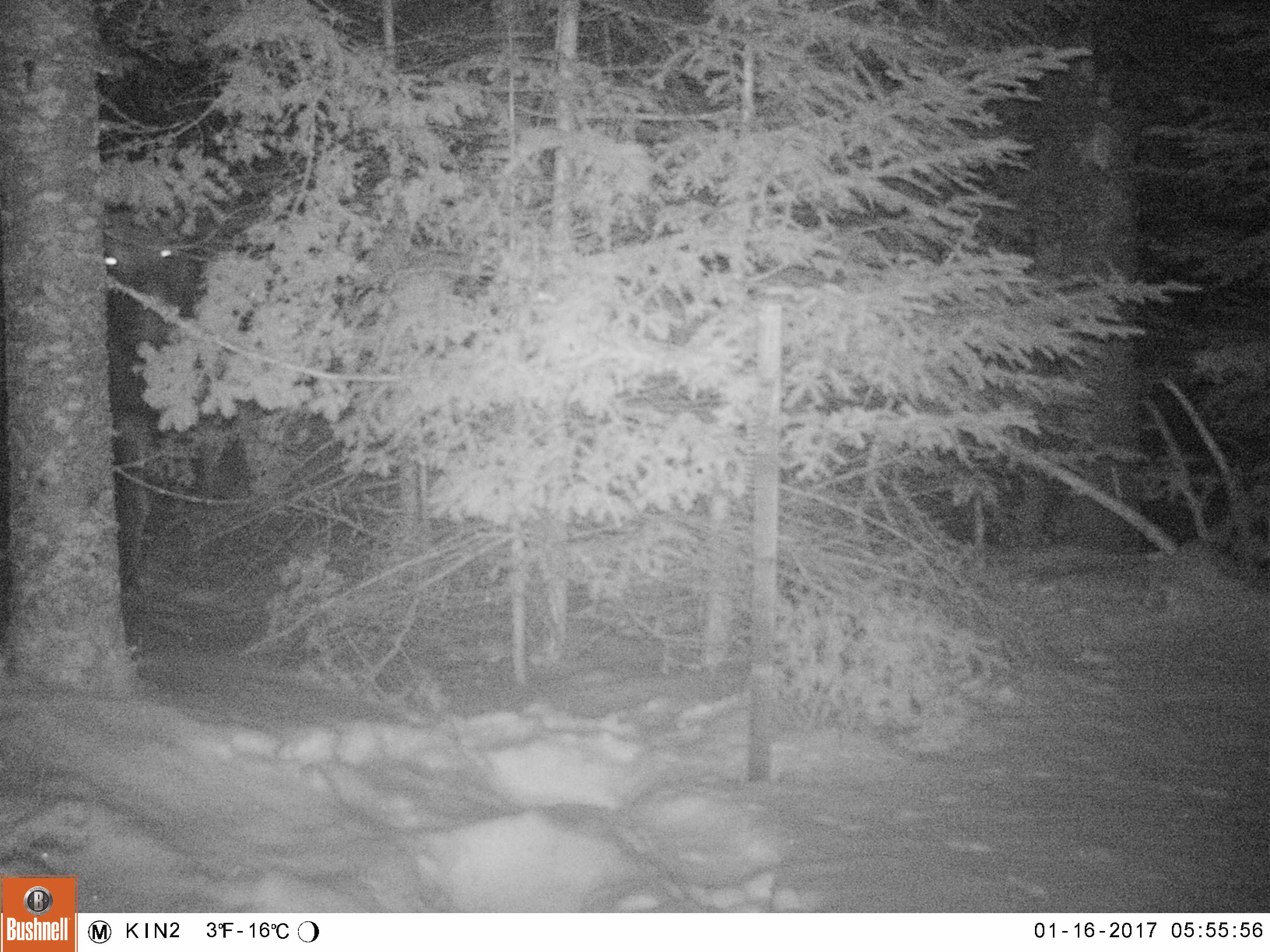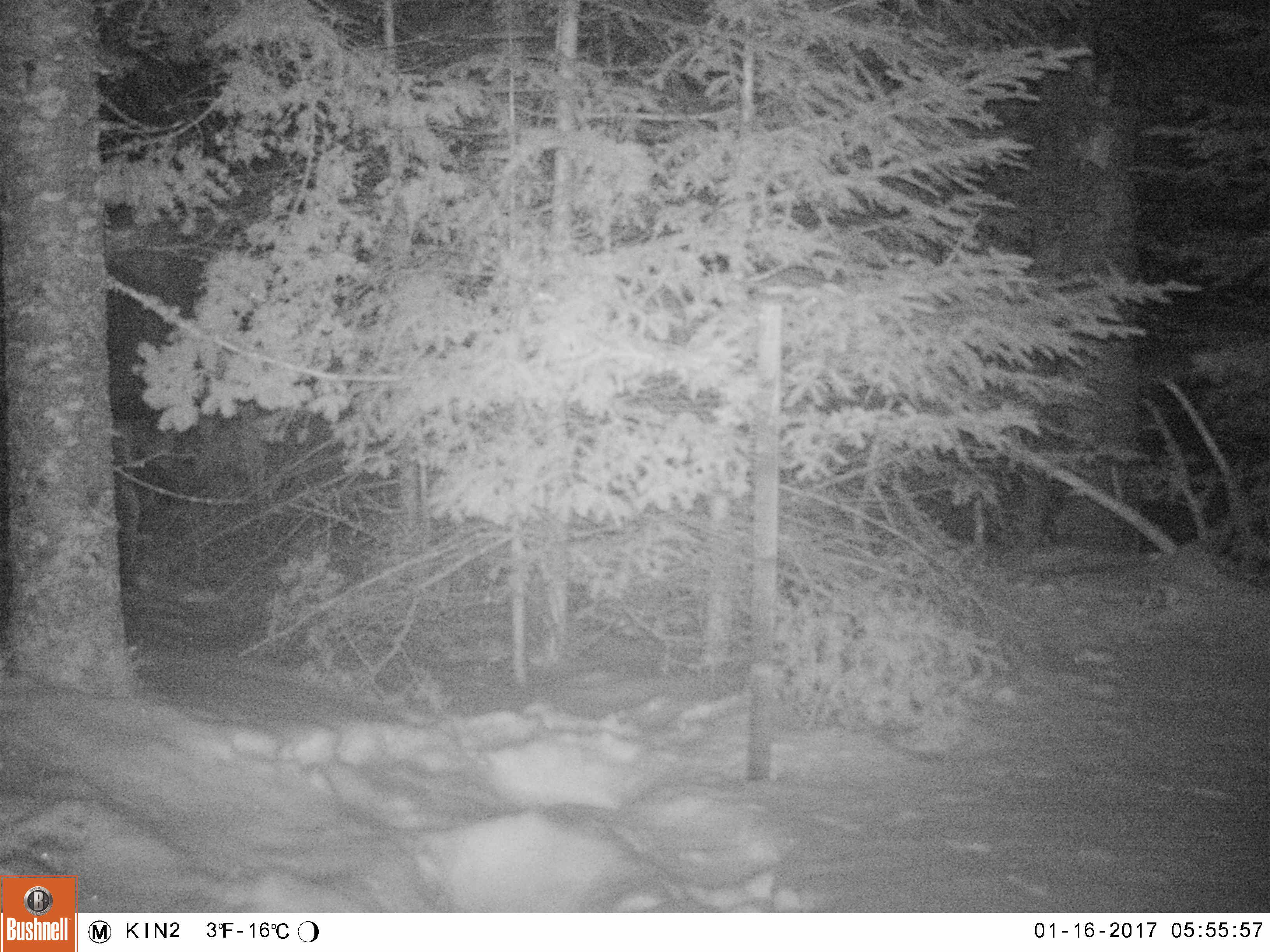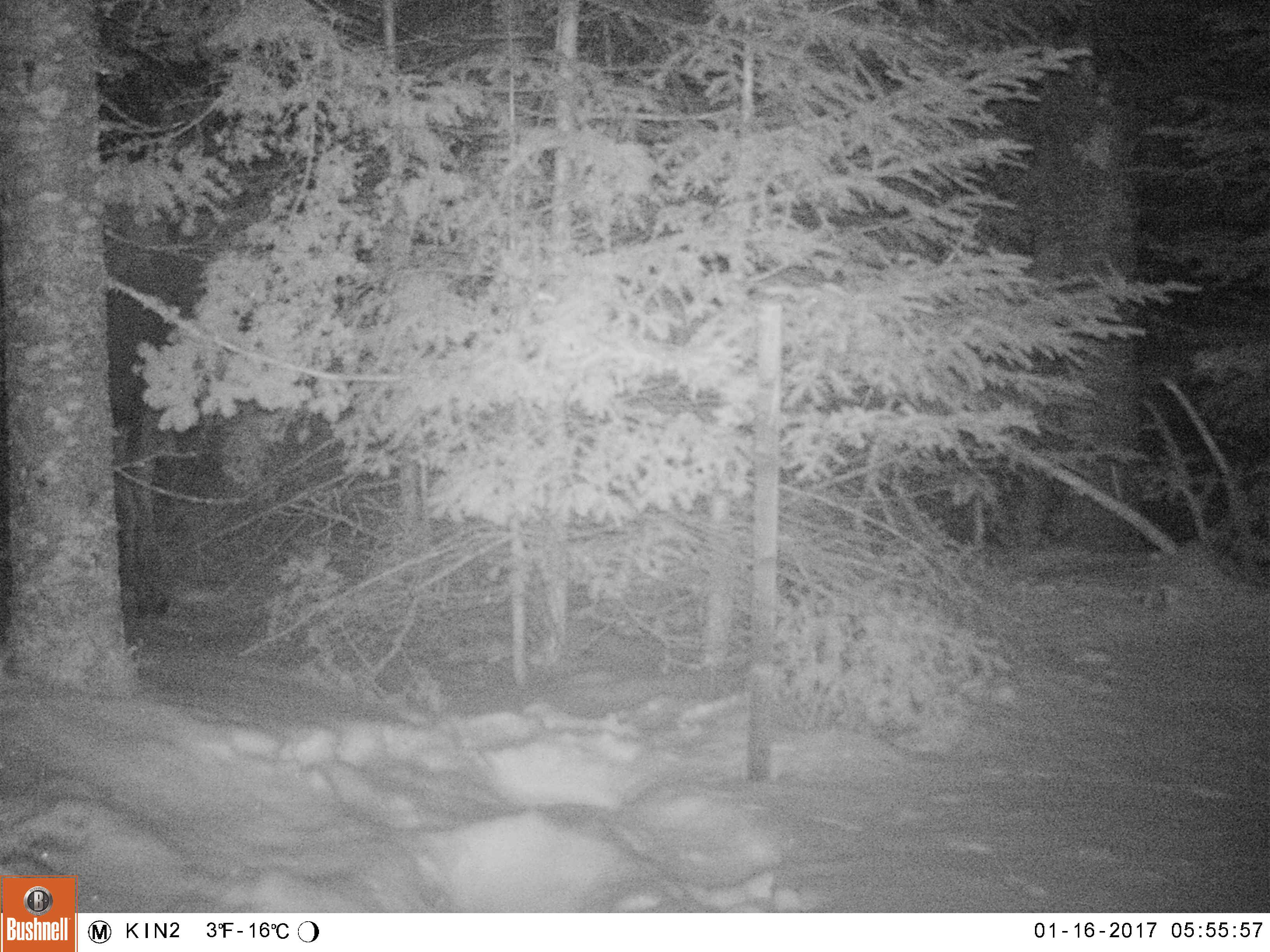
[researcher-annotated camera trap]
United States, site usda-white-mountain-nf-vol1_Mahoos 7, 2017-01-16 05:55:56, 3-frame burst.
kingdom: Animalia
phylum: Chordata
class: Mammalia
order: Artiodactyla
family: Cervidae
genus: Alces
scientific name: Alces alces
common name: moose